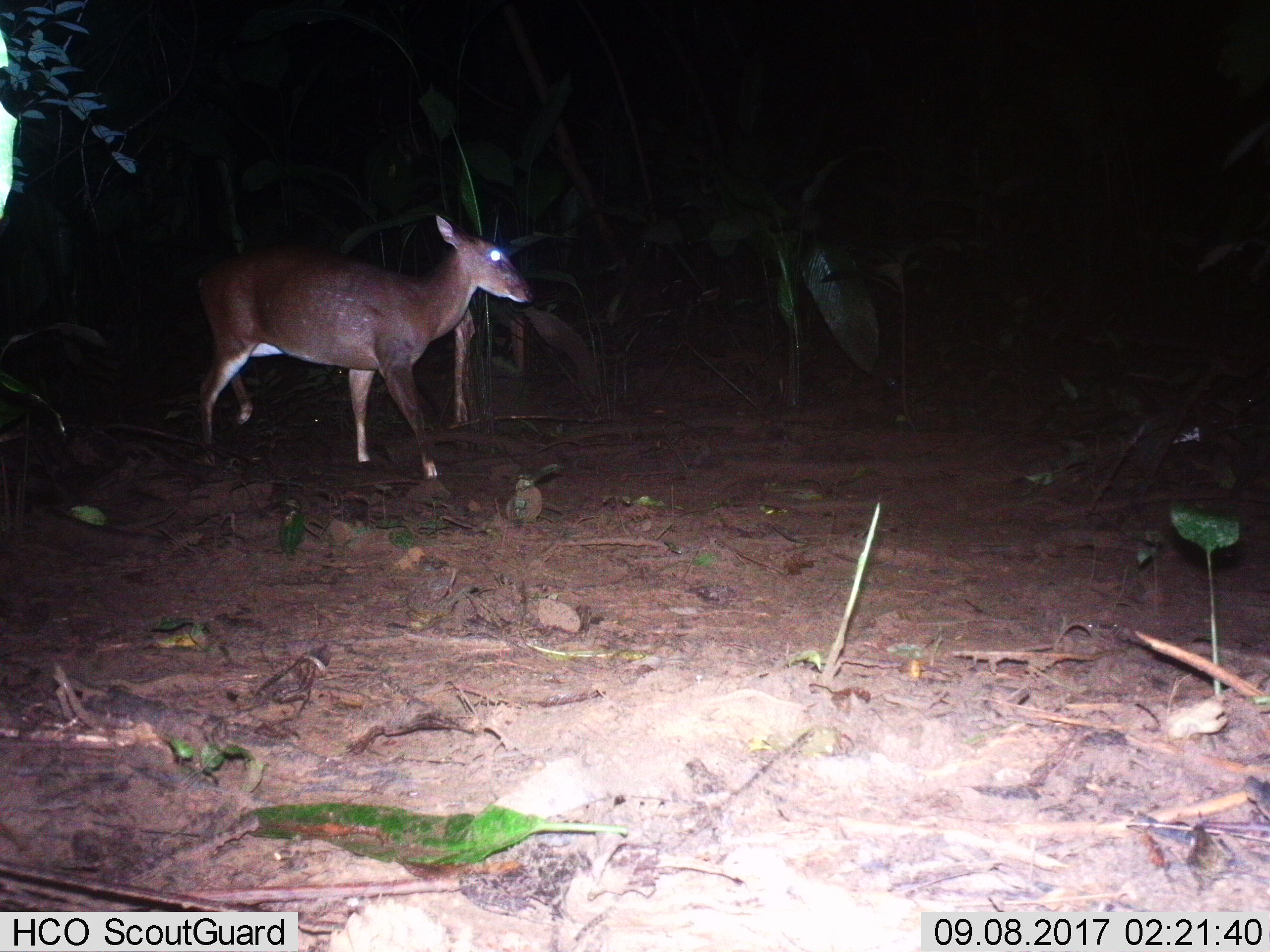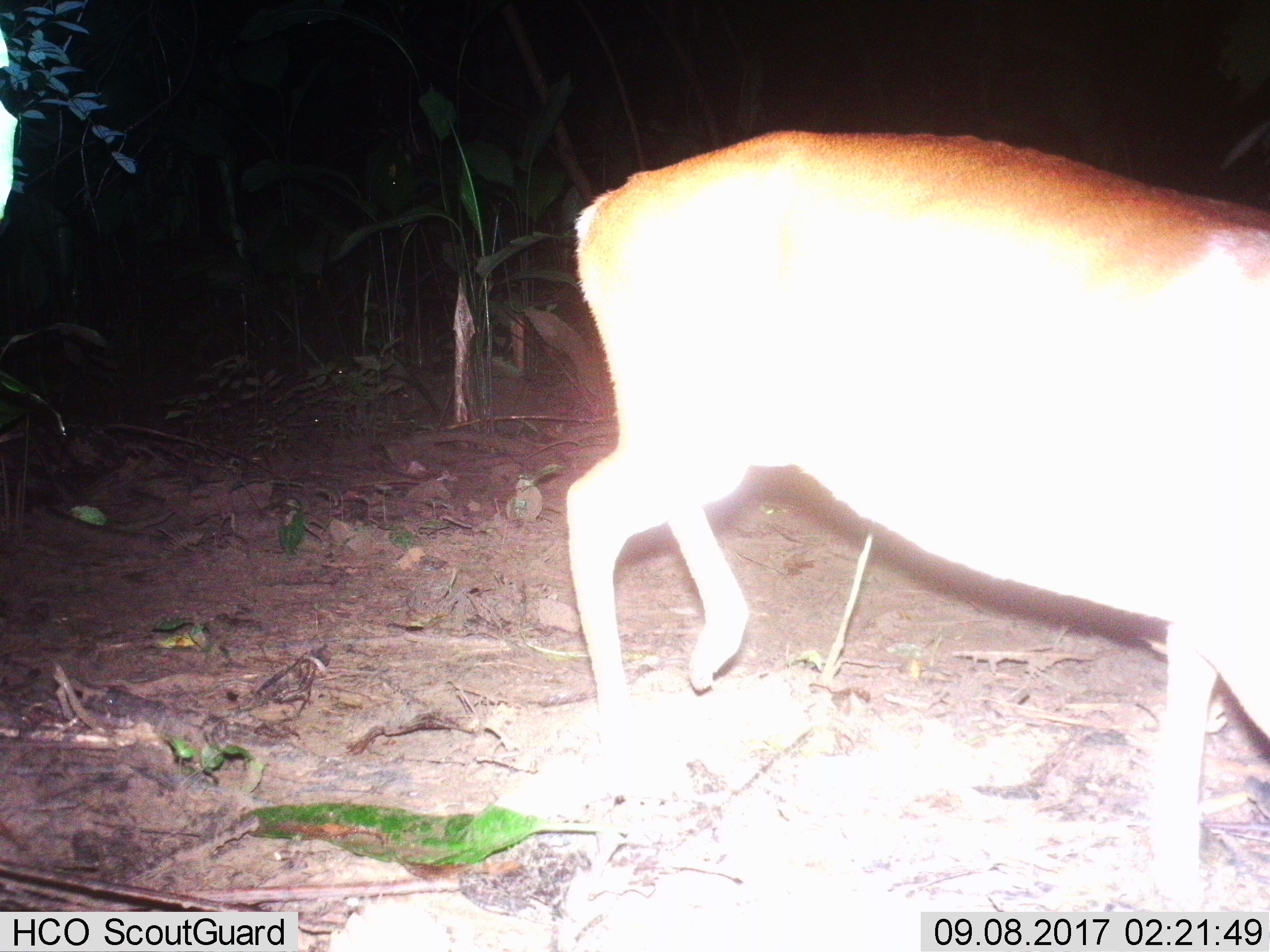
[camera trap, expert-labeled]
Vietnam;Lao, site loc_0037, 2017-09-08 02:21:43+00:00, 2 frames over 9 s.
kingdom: Animalia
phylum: Chordata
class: Mammalia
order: Artiodactyla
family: Cervidae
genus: Muntiacus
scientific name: Muntiacus vuquangensis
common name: large-antlered muntjac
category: large antlered muntjac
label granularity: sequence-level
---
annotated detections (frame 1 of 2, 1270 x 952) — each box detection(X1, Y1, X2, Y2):
large antlered muntjac: detection(198, 214, 534, 480)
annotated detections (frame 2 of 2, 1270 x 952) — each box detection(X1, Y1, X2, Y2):
large antlered muntjac: detection(564, 129, 1270, 906)